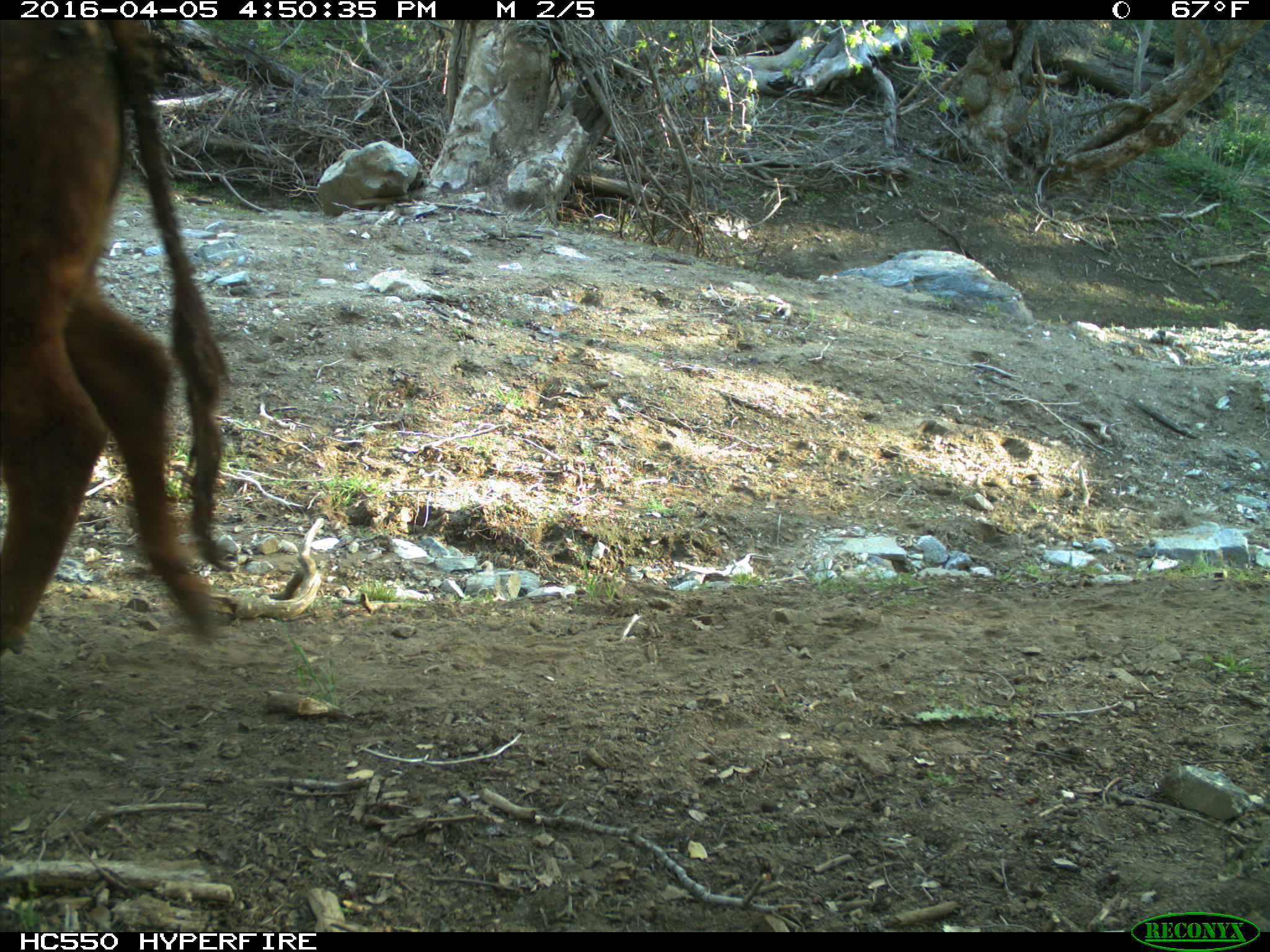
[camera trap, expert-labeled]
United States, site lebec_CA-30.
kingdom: Animalia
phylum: Chordata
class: Mammalia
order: Artiodactyla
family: Bovidae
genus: Bos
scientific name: Bos taurus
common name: domestic cow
Bos taurus (domestic cow).